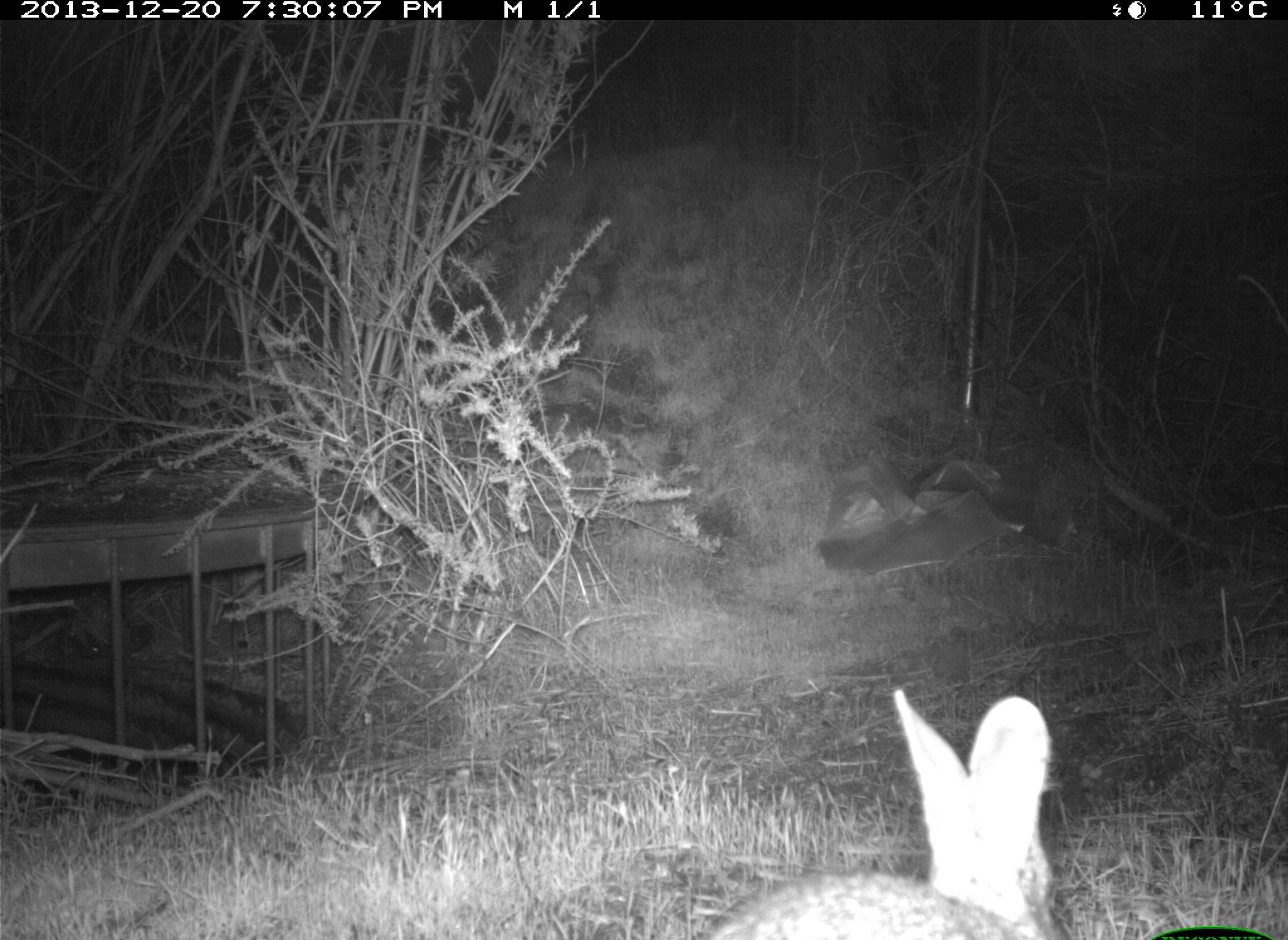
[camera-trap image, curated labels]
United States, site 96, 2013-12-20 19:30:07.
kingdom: Animalia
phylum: Chordata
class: Mammalia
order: Lagomorpha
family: Leporidae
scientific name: Leporidae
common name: rabbits and hares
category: rabbit